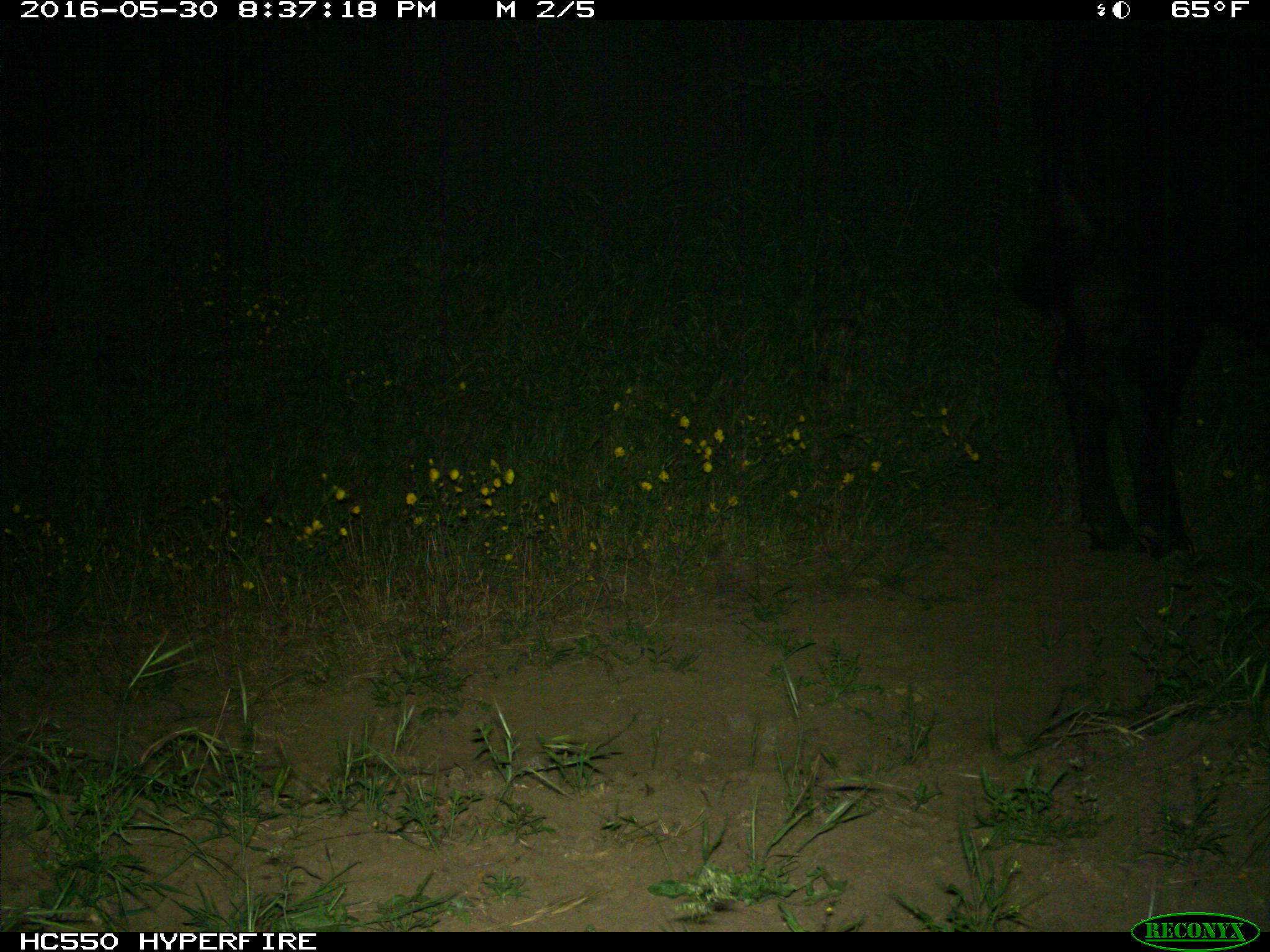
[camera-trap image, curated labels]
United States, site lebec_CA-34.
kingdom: Animalia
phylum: Chordata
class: Mammalia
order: Artiodactyla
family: Bovidae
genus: Bos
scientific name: Bos taurus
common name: domestic cow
Bos taurus (domestic cow).